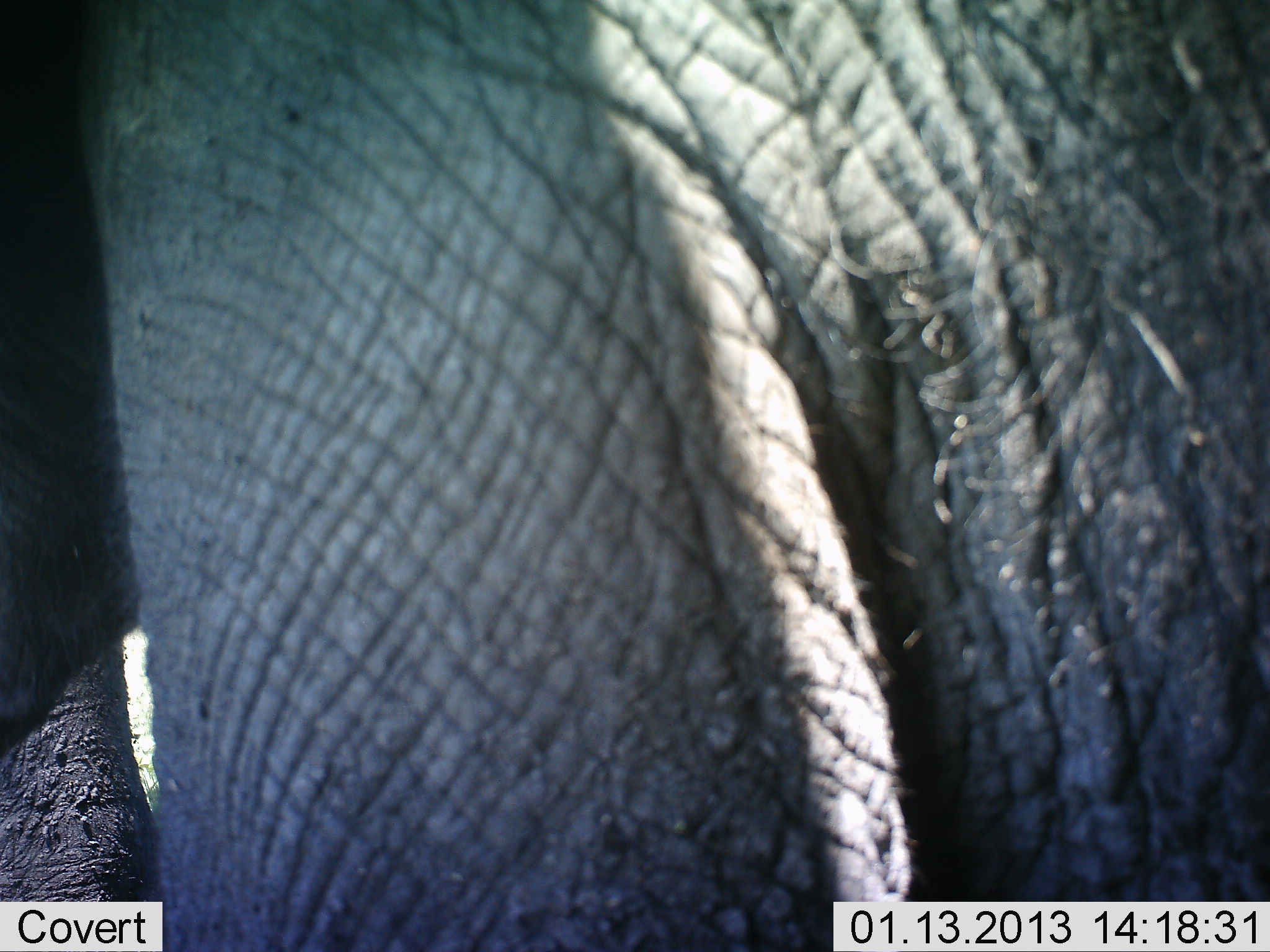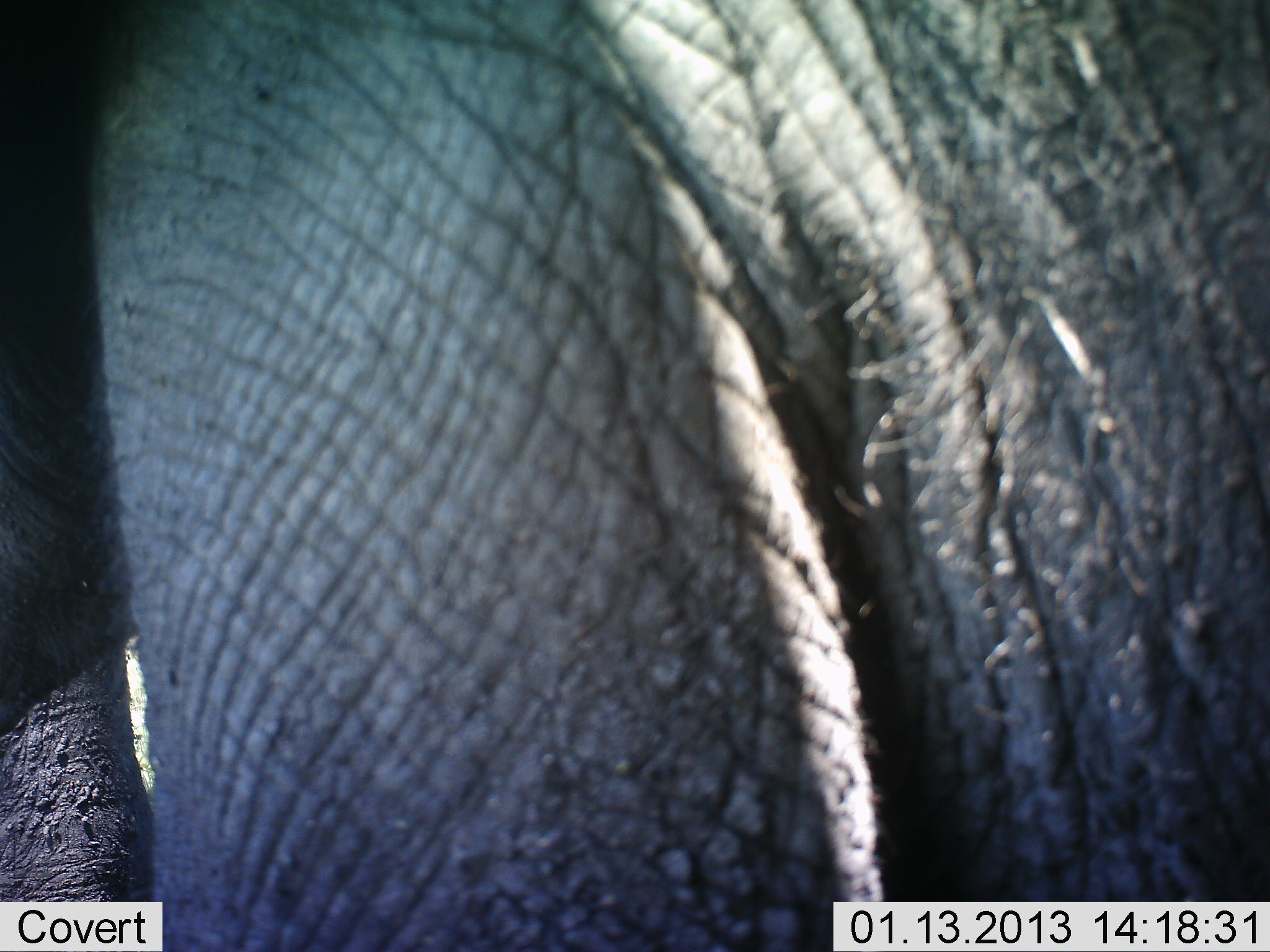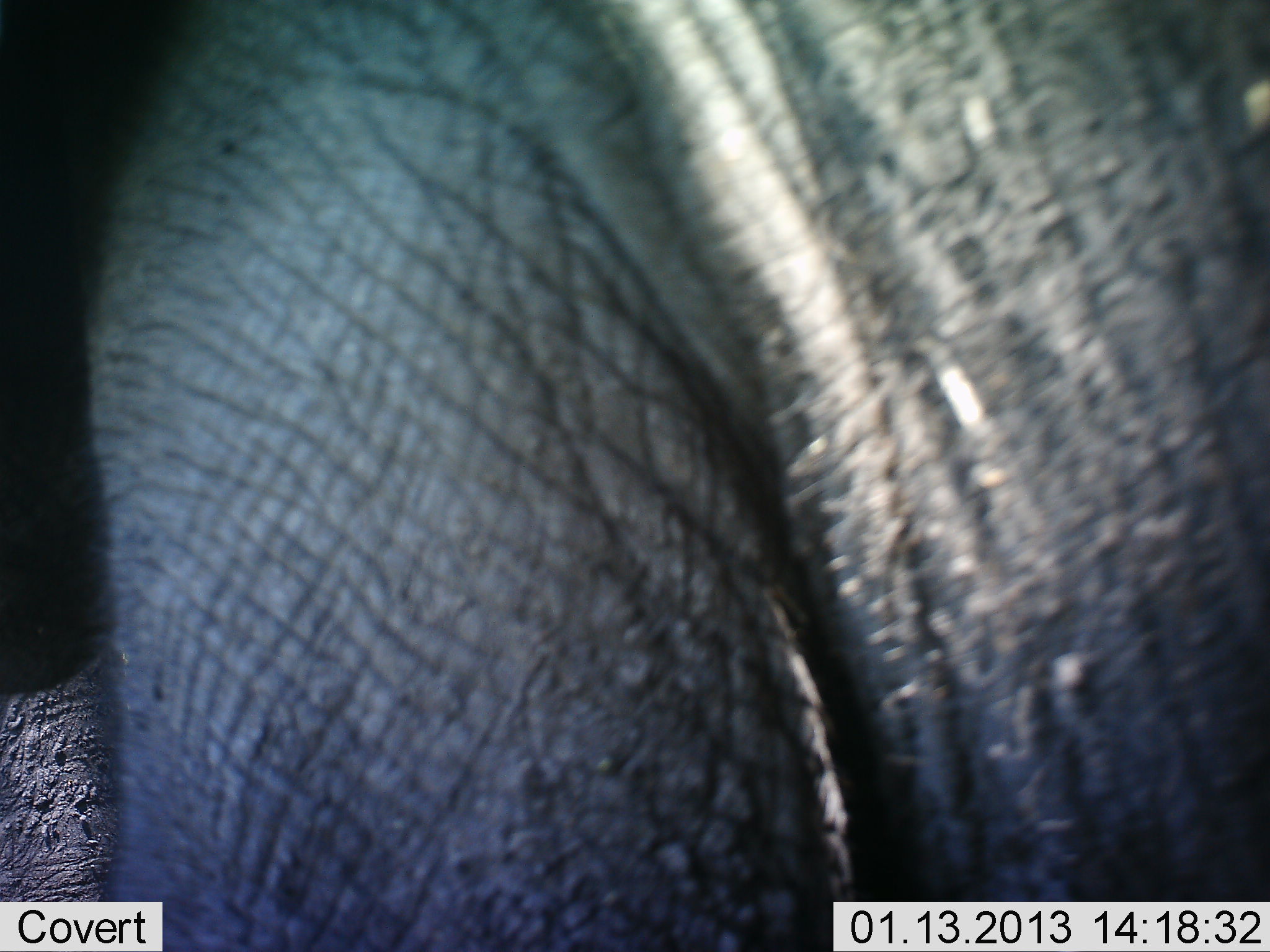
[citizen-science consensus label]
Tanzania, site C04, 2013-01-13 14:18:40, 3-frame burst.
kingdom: Animalia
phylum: Chordata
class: Mammalia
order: Proboscidea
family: Elephantidae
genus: Loxodonta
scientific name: Loxodonta africana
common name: african bush elephant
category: elephant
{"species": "elephant (african bush elephant) (Loxodonta africana)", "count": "1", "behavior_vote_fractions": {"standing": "76%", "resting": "0%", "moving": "17%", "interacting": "10%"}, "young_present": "0%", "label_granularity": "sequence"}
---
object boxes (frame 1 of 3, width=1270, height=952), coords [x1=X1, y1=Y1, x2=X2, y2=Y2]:
animal: [x1=1, y1=1, x2=1269, y2=952]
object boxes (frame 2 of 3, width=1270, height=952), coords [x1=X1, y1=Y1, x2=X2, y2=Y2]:
animal: [x1=3, y1=0, x2=1270, y2=950]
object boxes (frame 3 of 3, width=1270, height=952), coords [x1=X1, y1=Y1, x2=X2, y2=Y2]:
animal: [x1=3, y1=0, x2=1270, y2=950]